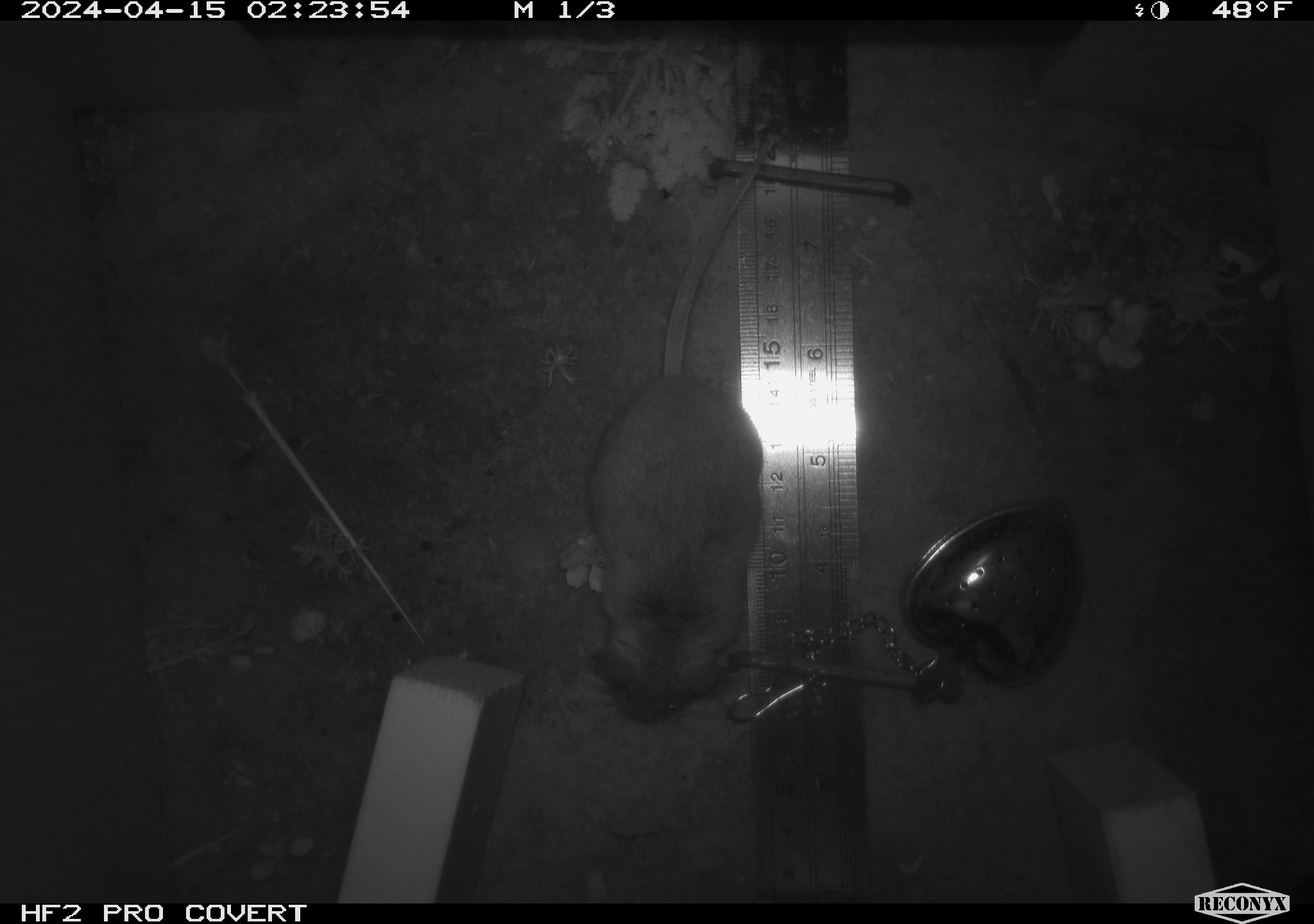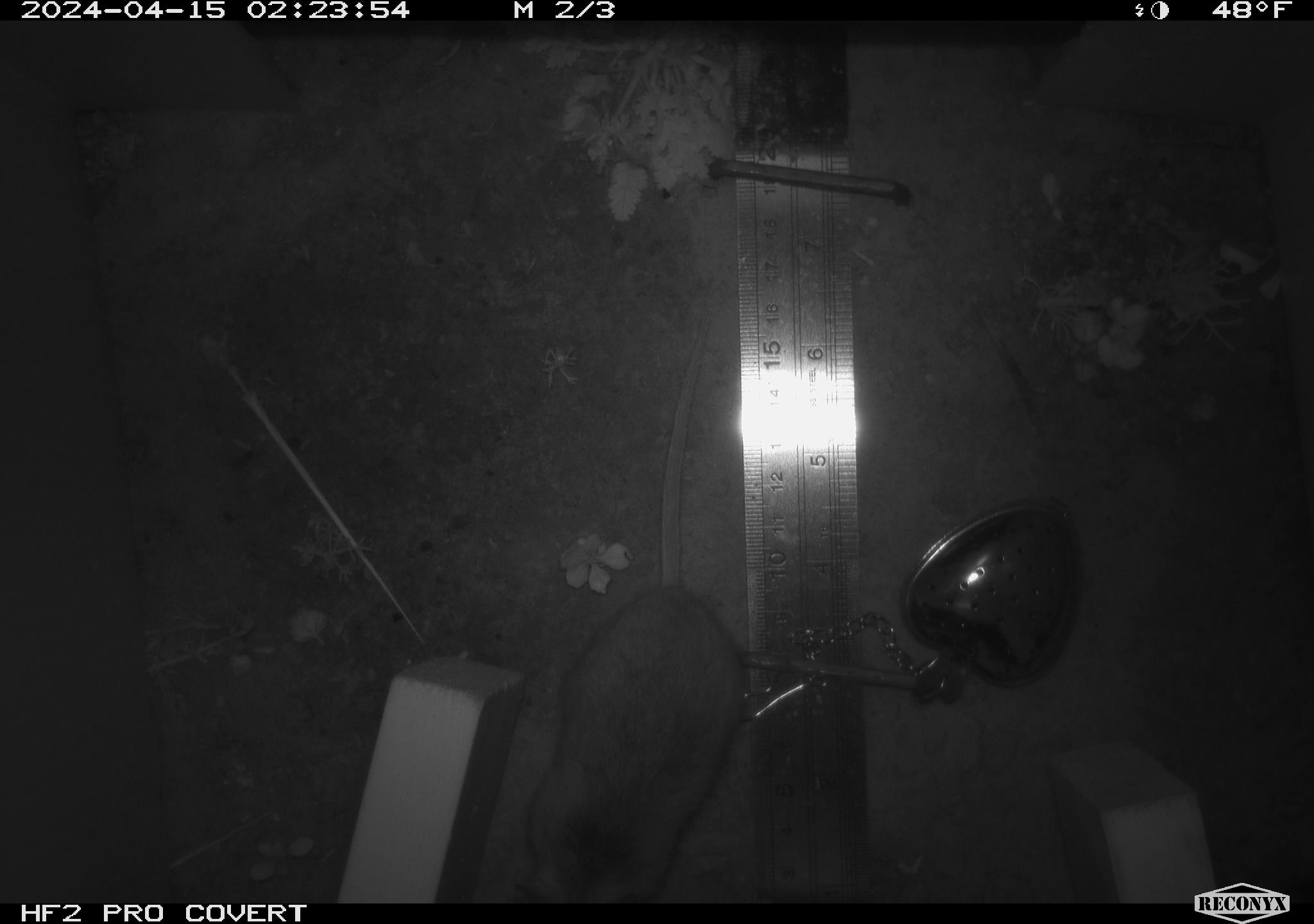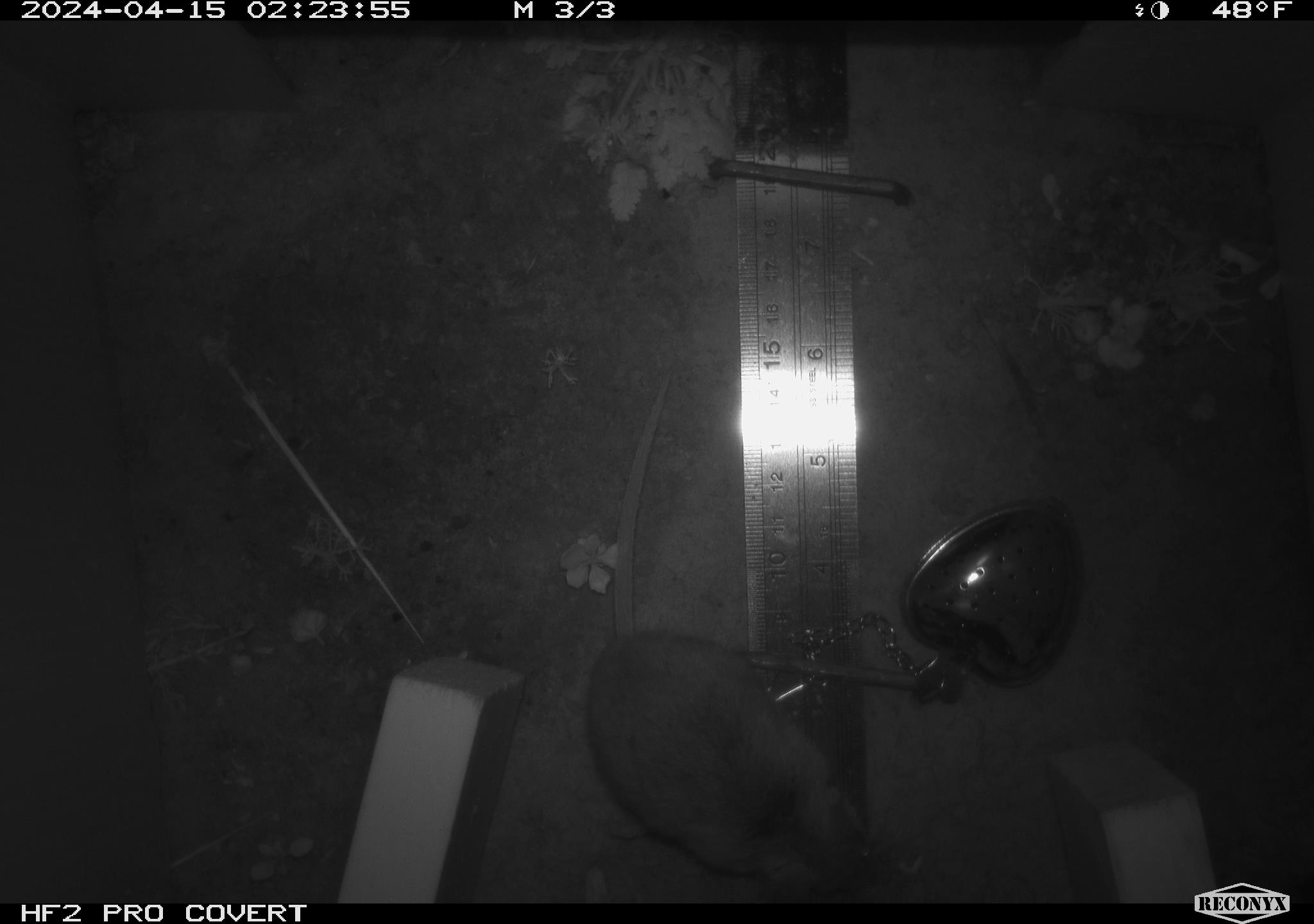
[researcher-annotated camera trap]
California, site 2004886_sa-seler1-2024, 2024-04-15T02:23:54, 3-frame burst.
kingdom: Animalia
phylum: Chordata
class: Mammalia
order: Rodentia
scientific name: Rodentia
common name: mouse species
Mouse species (Rodentia).